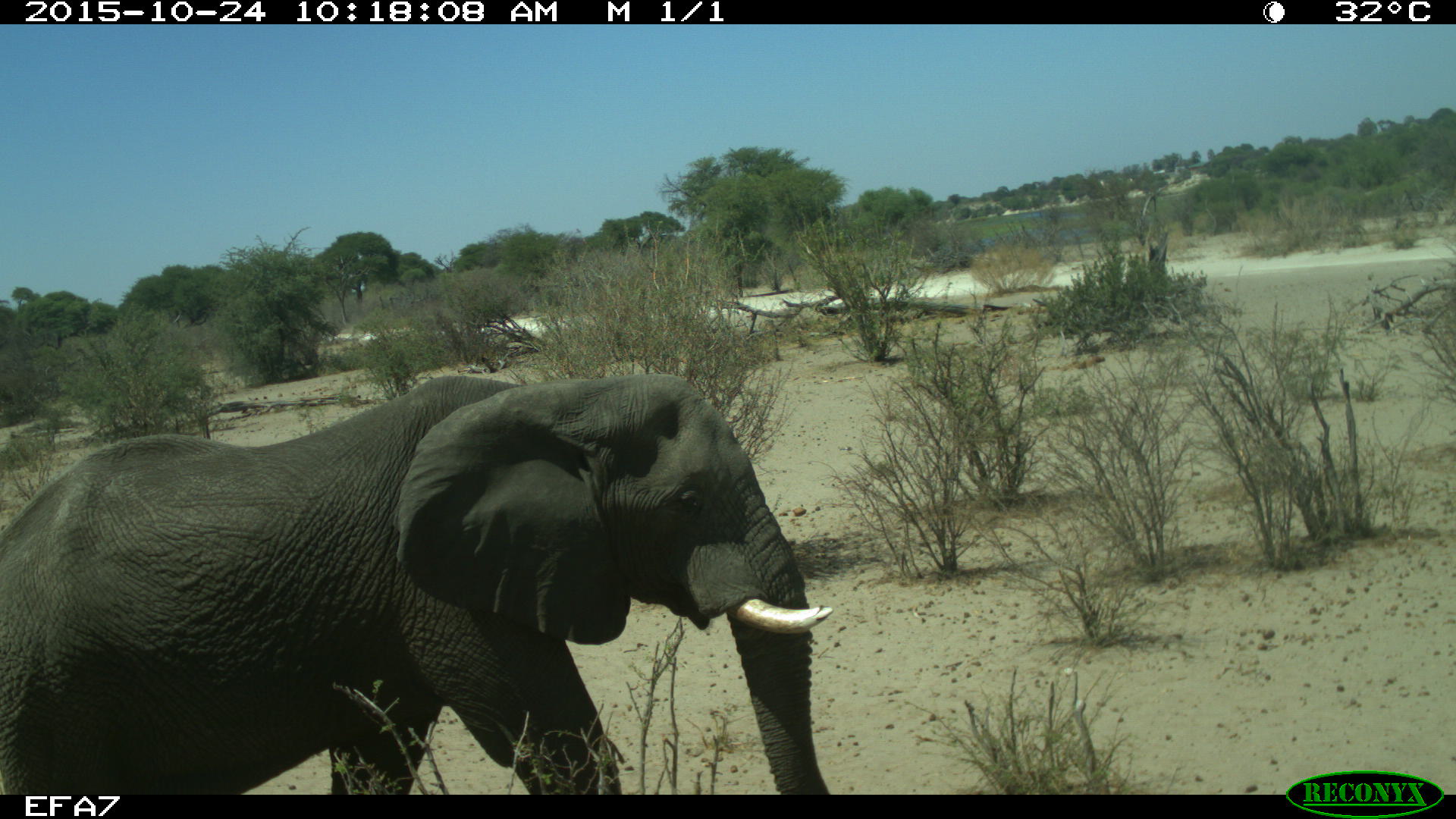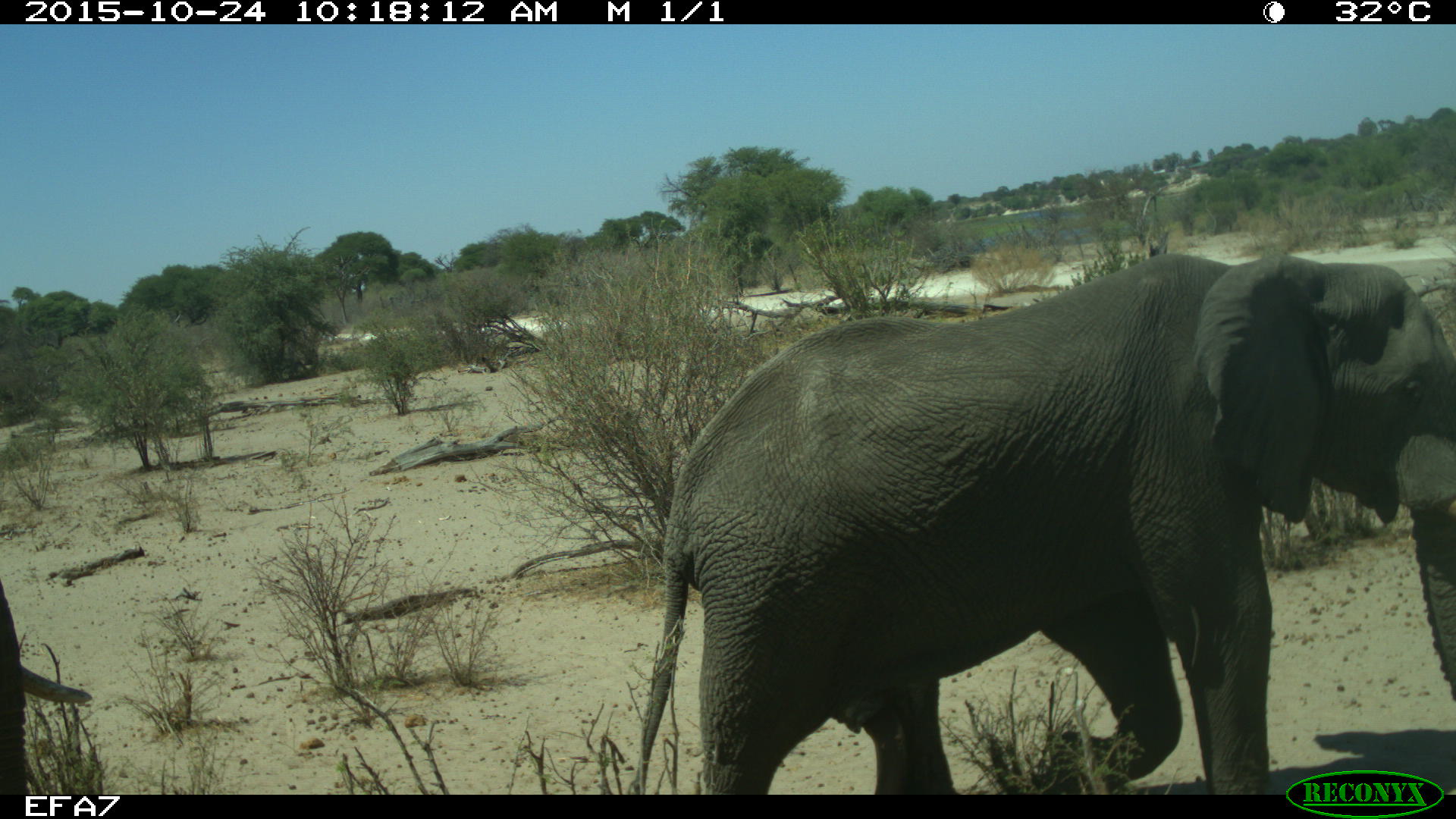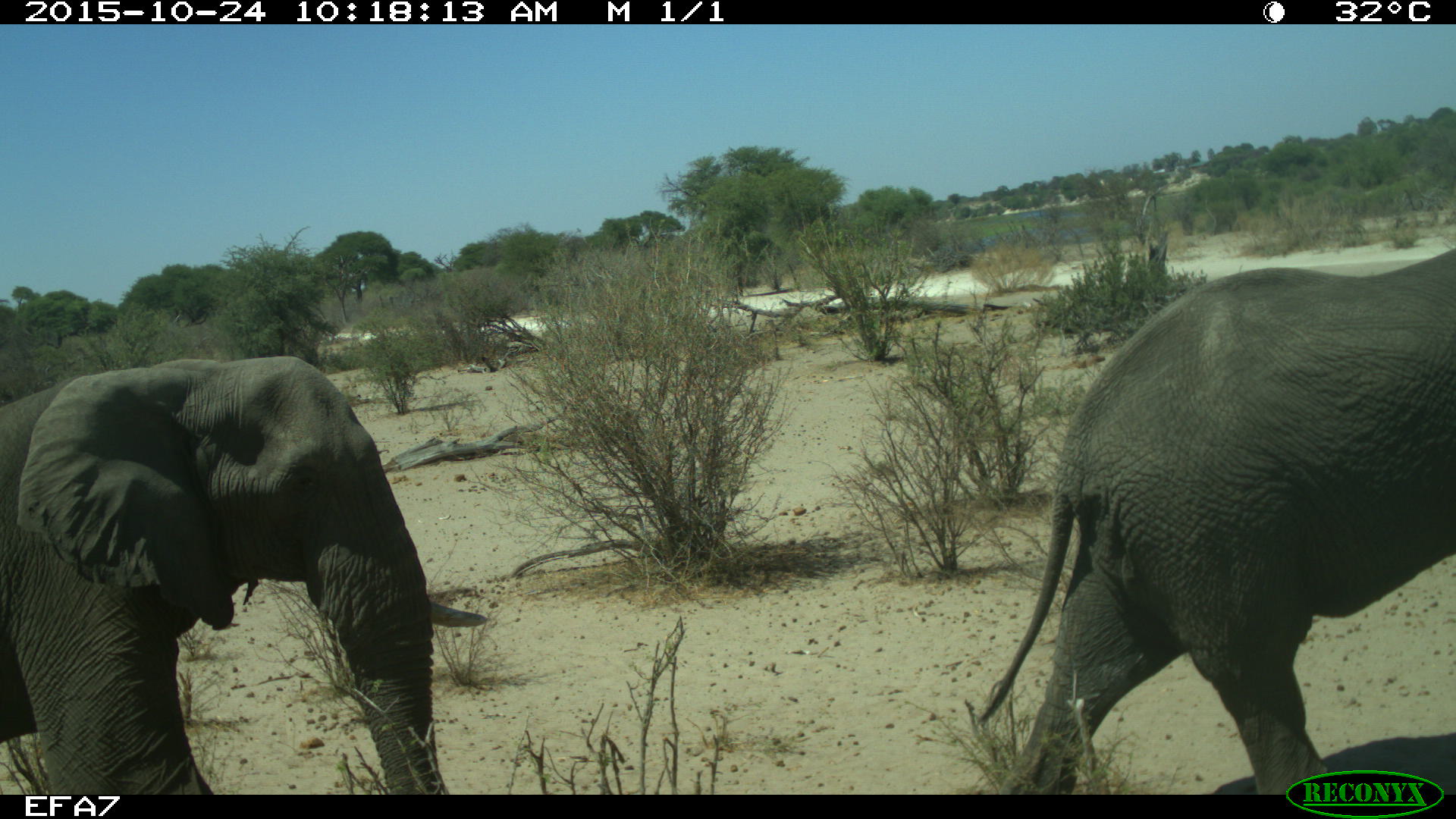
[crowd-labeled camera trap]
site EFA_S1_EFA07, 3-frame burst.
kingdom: Animalia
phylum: Chordata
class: Mammalia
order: Proboscidea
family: Elephantidae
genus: Loxodonta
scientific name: Loxodonta africana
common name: african bush elephant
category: elephant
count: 3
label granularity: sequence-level